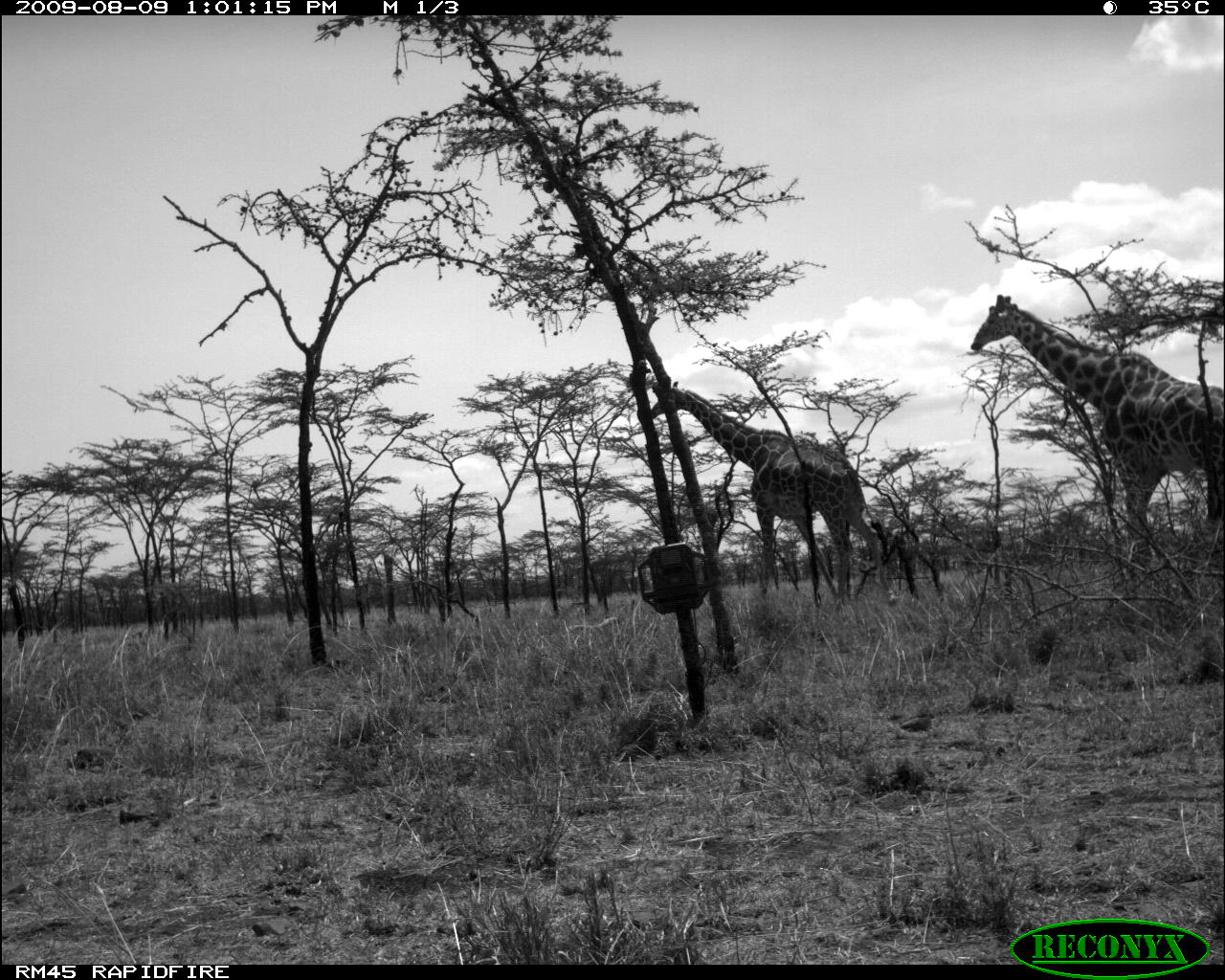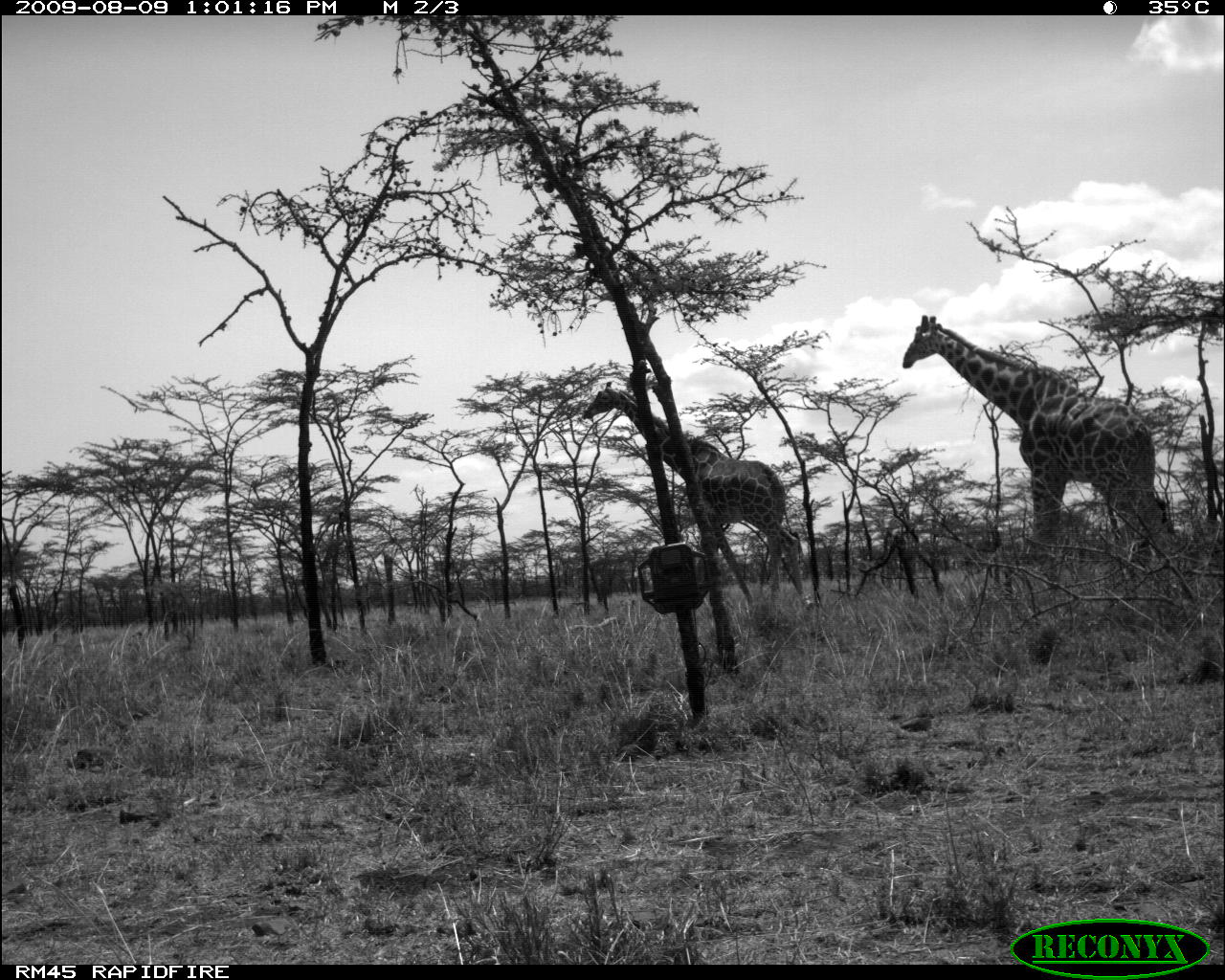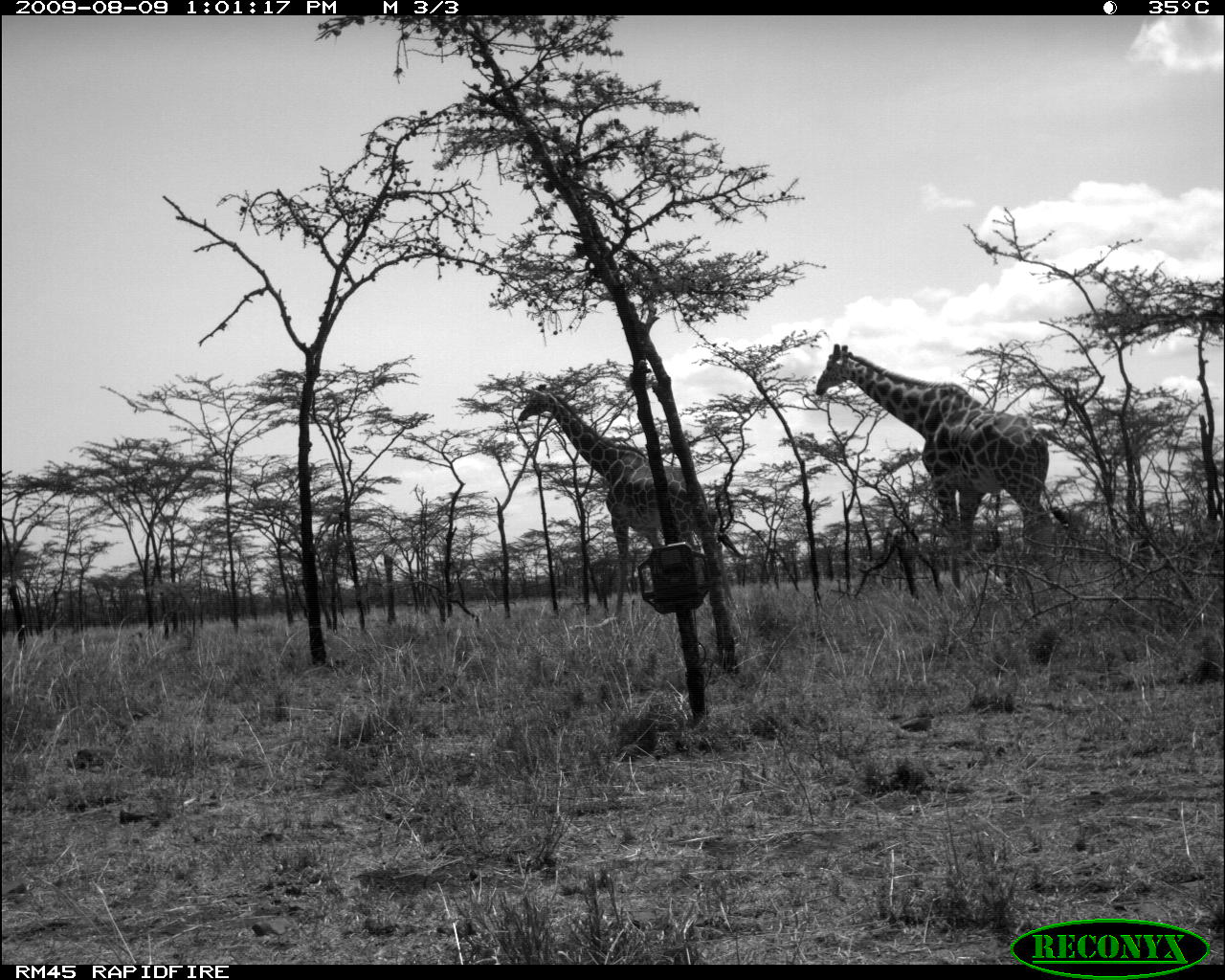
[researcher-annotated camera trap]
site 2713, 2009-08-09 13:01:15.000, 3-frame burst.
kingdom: Animalia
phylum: Chordata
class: Mammalia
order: Artiodactyla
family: Giraffidae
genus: Giraffa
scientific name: Giraffa camelopardalis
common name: giraffe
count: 2